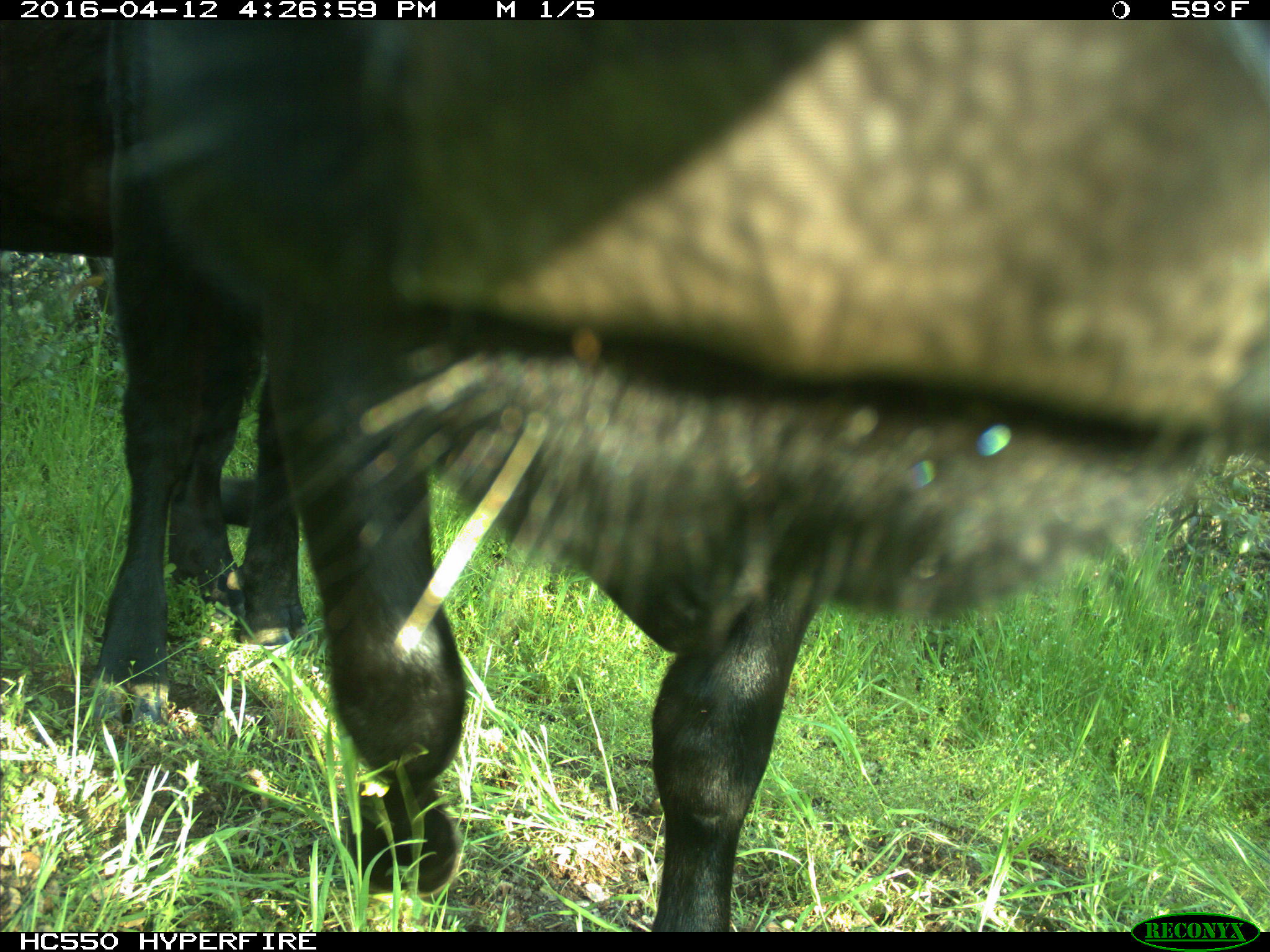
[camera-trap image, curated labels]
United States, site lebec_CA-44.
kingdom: Animalia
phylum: Chordata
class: Mammalia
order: Artiodactyla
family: Bovidae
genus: Bos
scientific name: Bos taurus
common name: domestic cow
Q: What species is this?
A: Bos taurus (domestic cow).